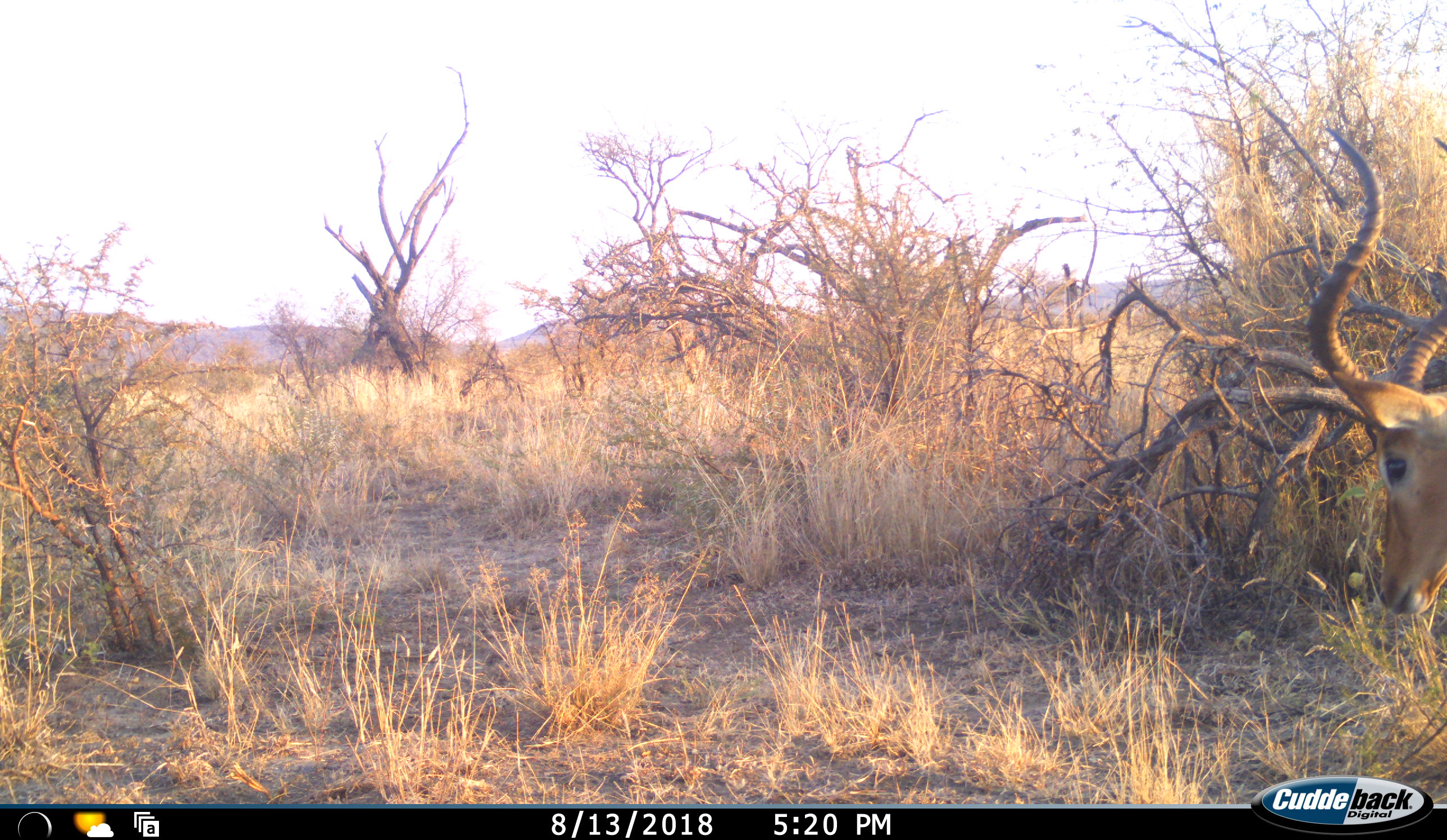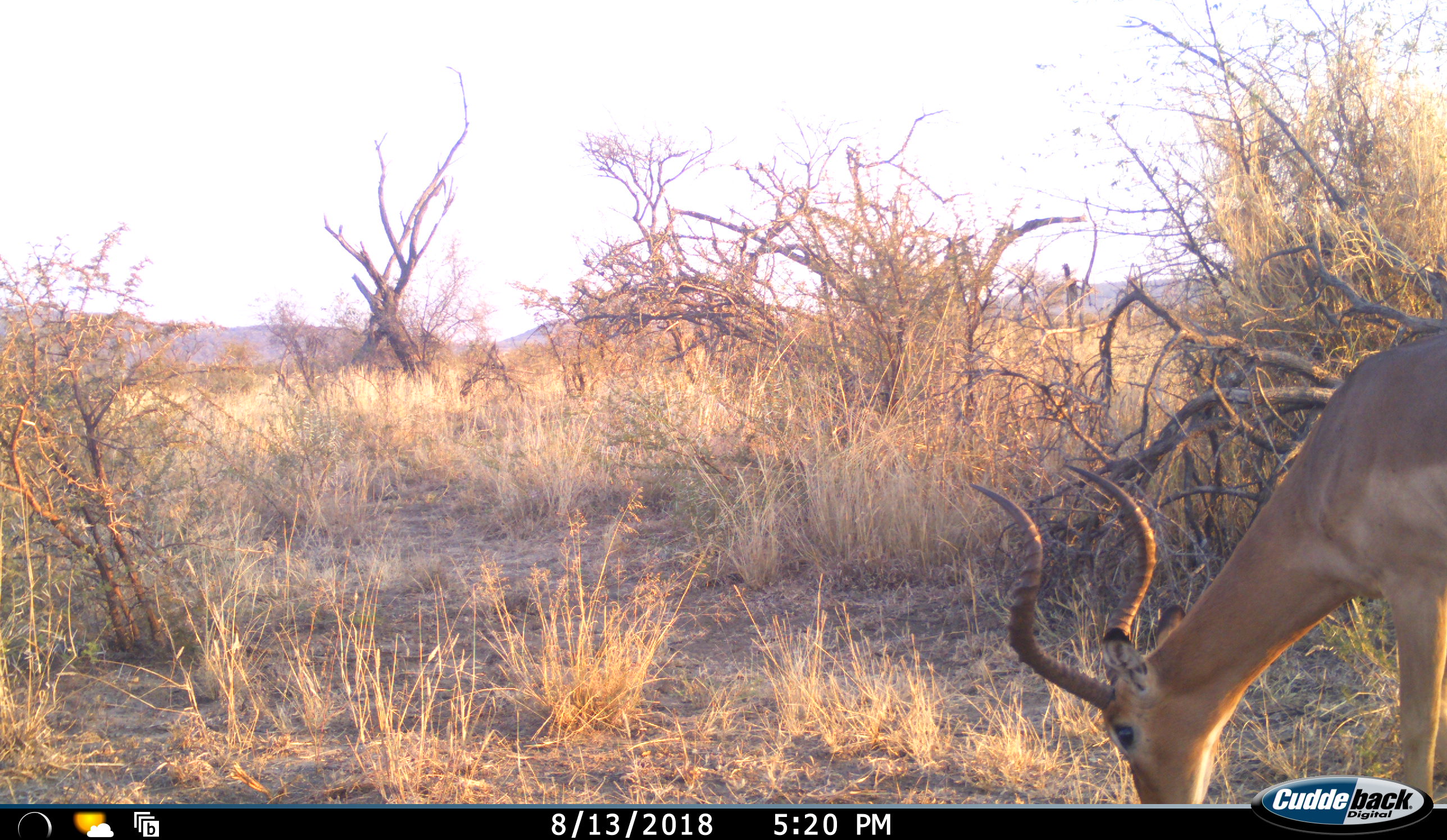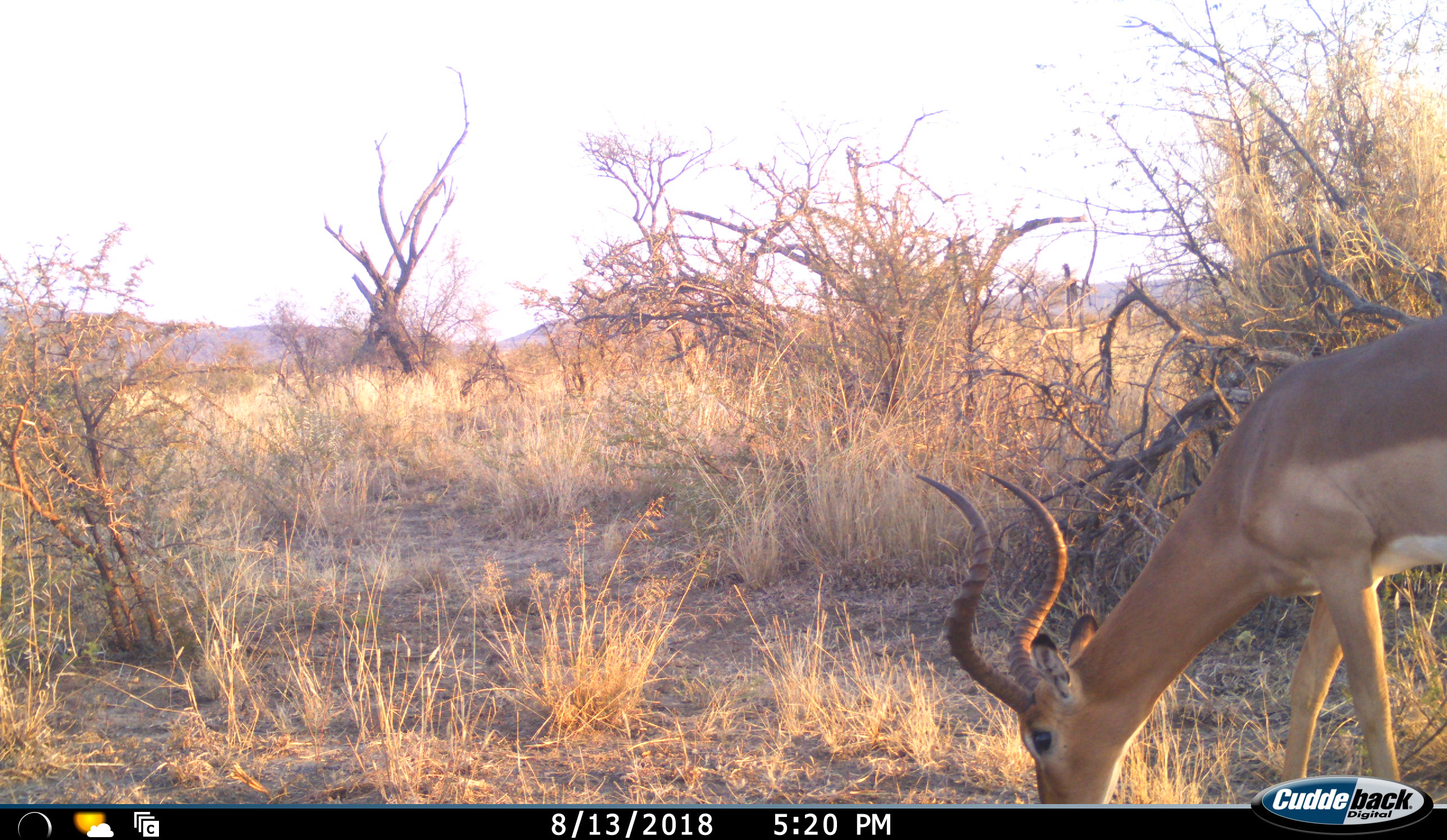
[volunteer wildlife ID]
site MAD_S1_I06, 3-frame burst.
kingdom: Animalia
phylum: Chordata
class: Mammalia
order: Artiodactyla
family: Bovidae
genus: Aepyceros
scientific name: Aepyceros melampus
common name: impala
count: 1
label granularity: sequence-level